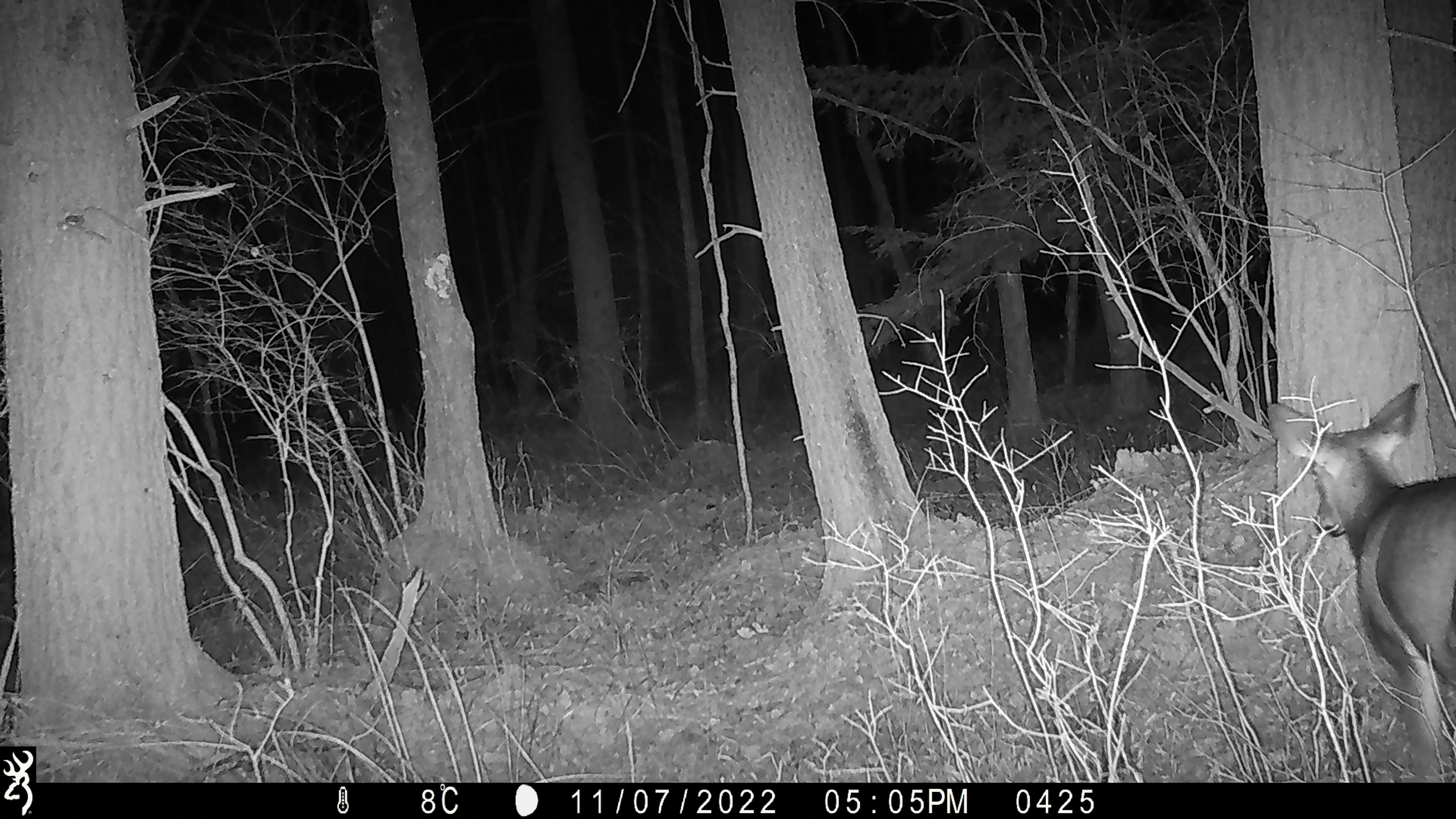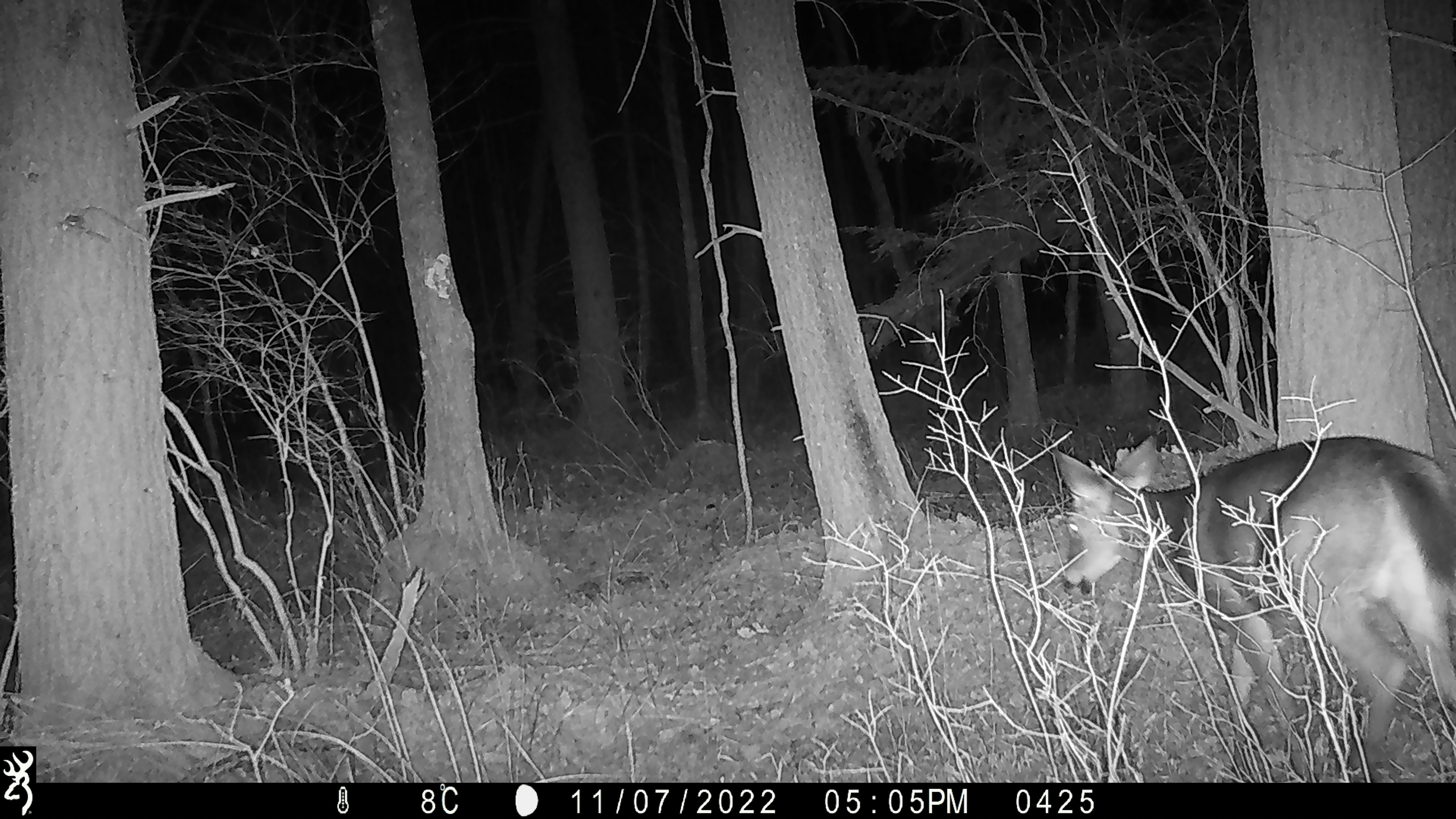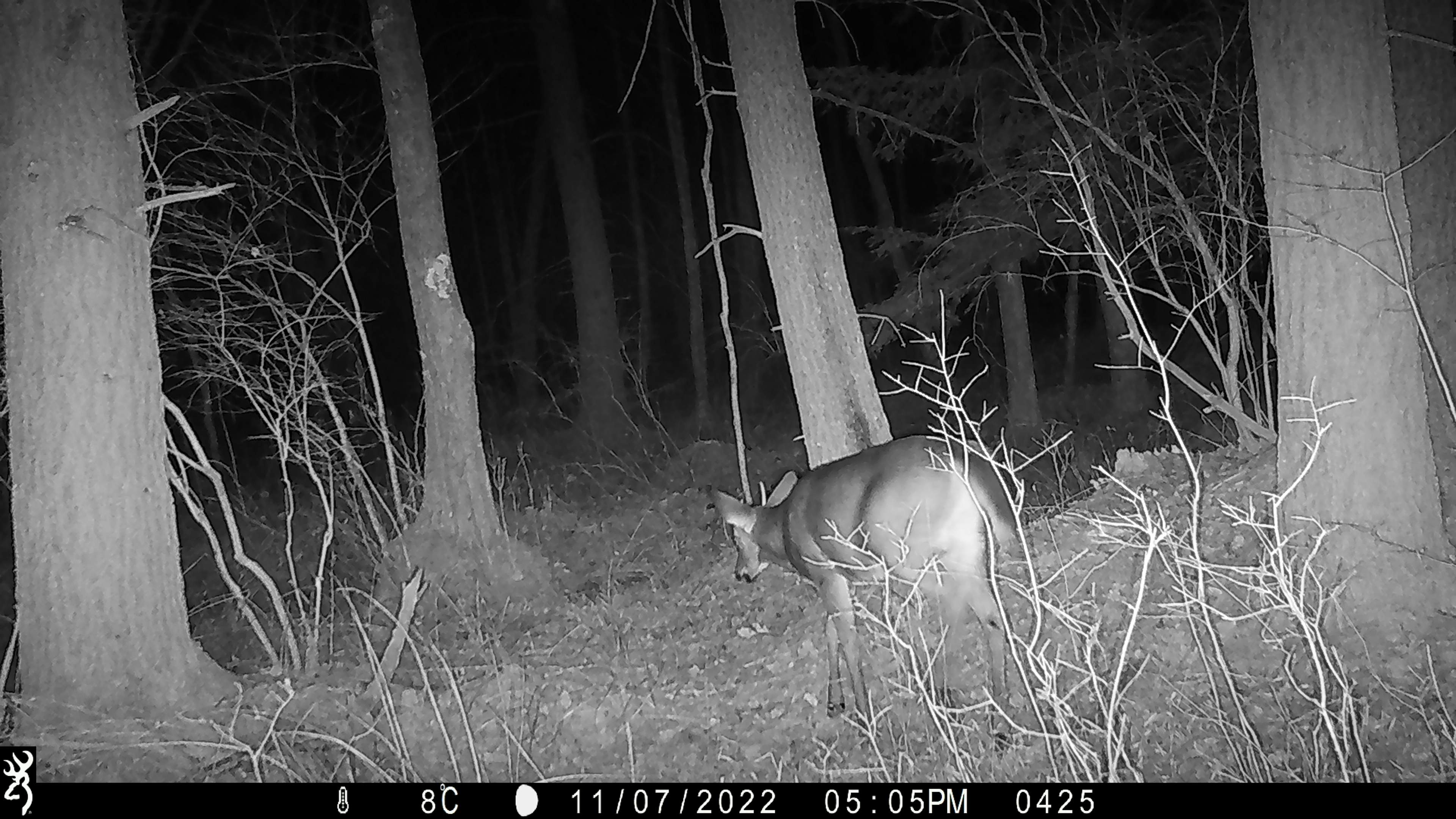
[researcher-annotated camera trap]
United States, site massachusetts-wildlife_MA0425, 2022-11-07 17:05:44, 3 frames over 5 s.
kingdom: Animalia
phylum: Chordata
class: Mammalia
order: Artiodactyla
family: Cervidae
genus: Odocoileus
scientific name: Odocoileus virginianus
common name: white-tailed deer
White-tailed deer (Odocoileus virginianus).